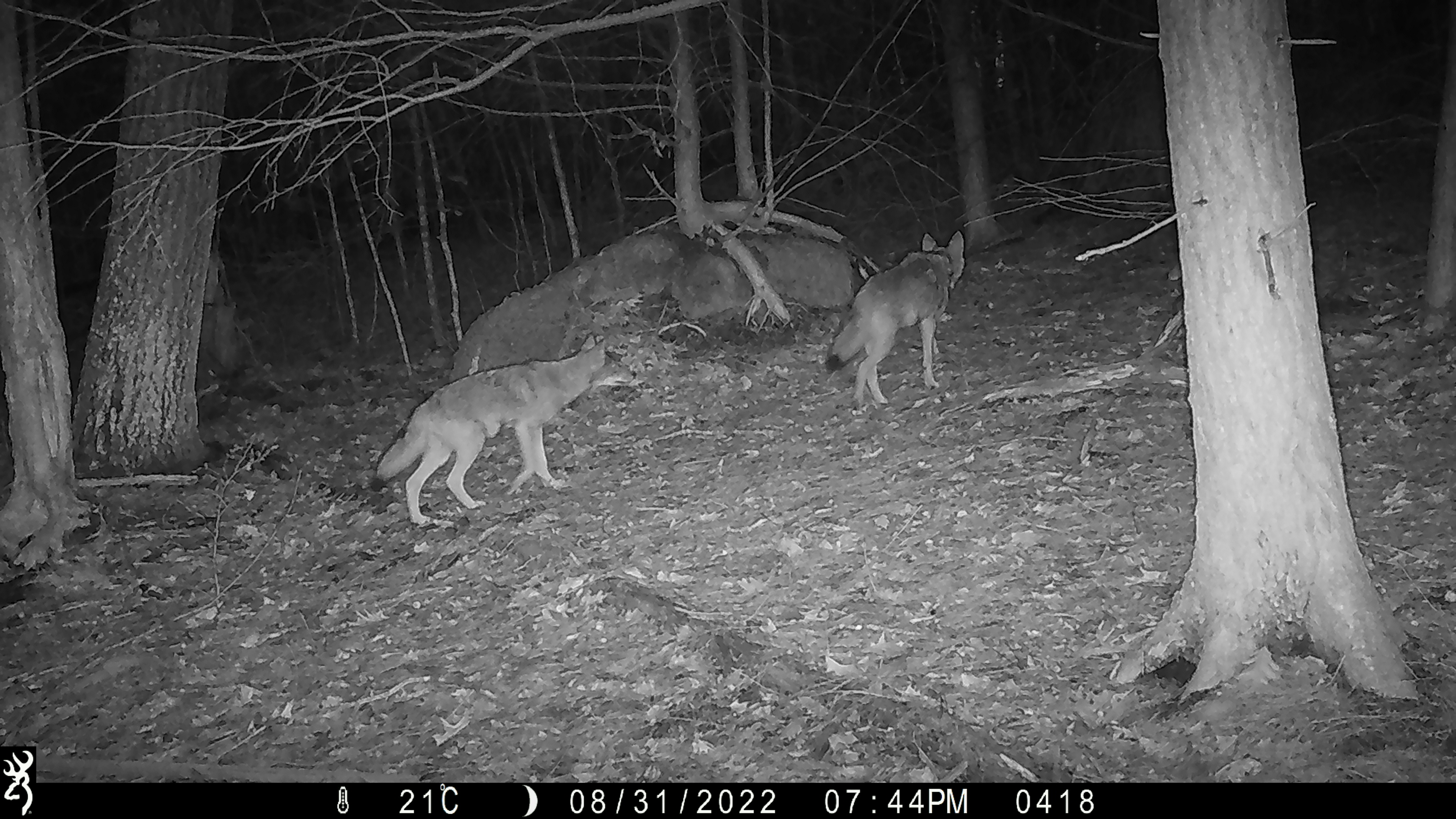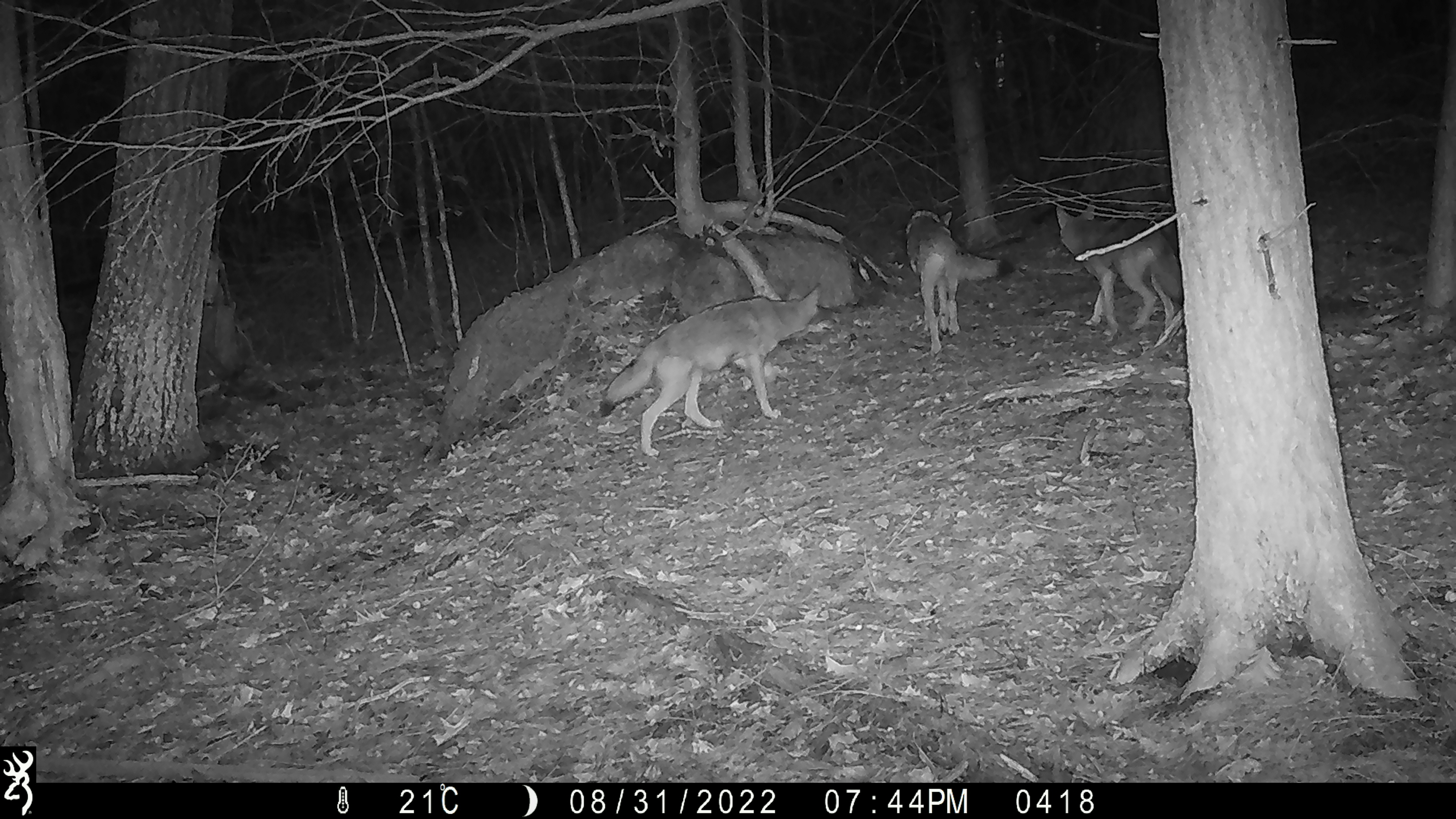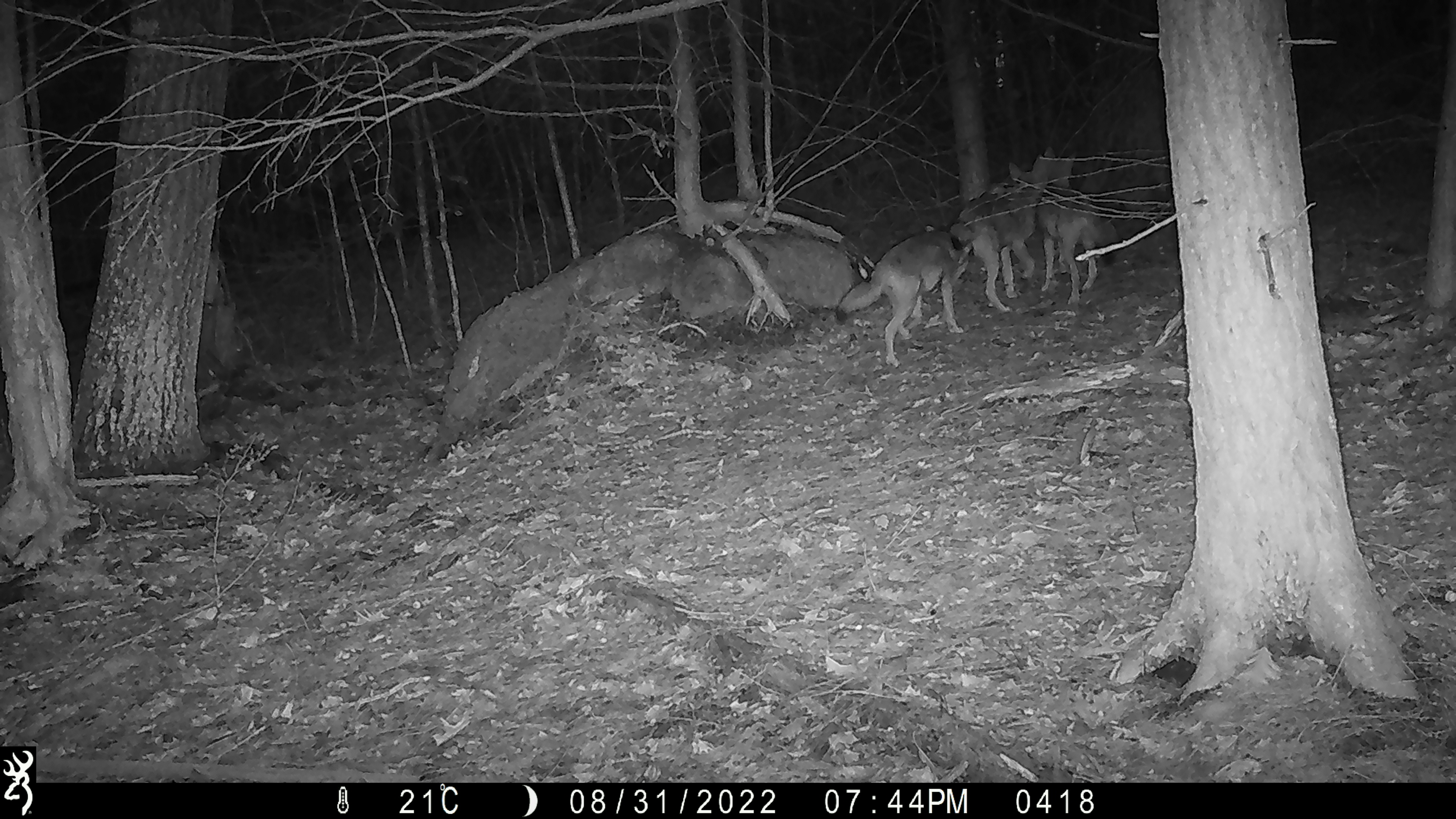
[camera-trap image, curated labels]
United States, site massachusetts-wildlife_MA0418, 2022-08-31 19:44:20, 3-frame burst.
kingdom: Animalia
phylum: Chordata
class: Mammalia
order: Carnivora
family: Canidae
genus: Canis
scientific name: Canis latrans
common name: coyote